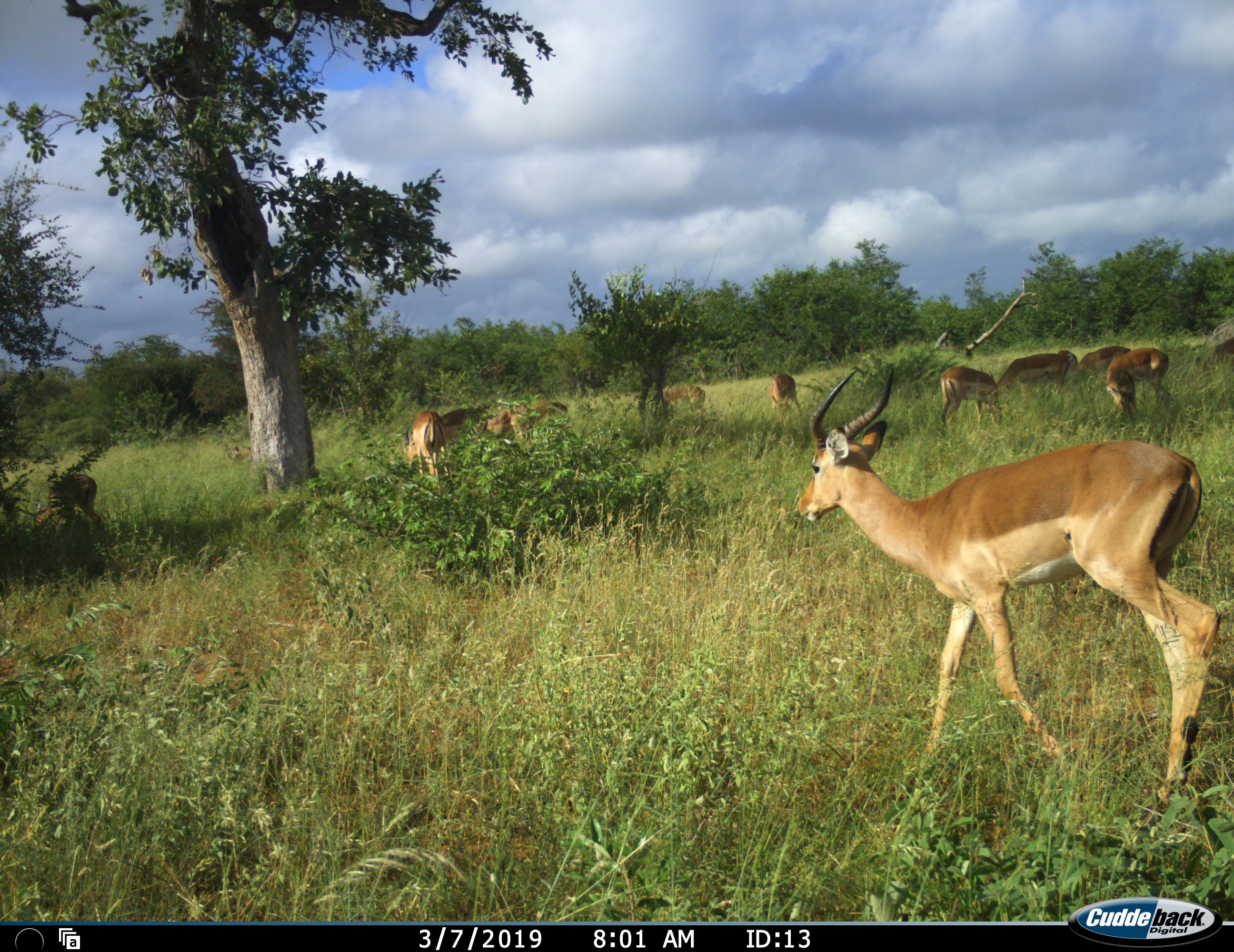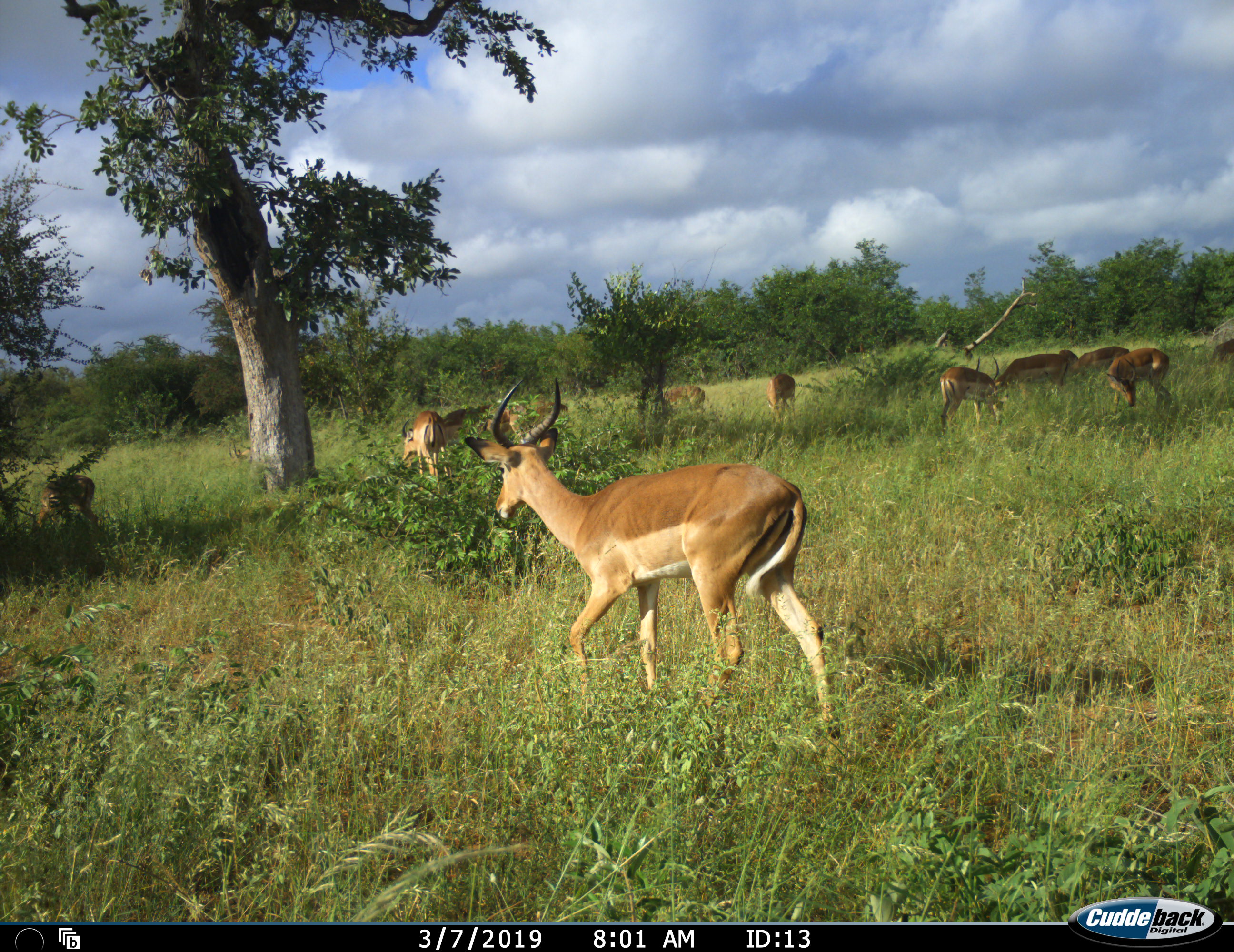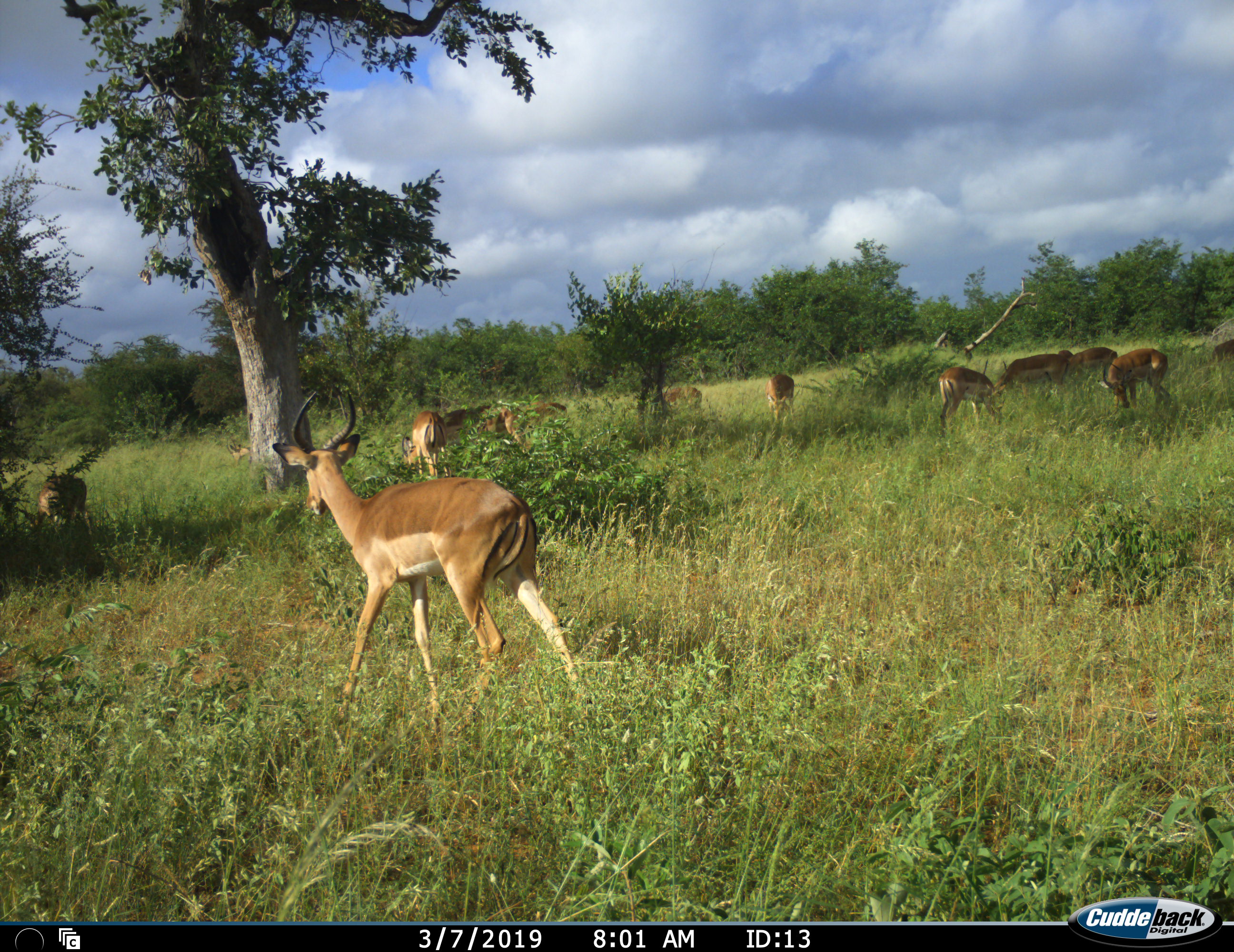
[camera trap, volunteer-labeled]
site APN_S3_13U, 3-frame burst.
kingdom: Animalia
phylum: Chordata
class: Mammalia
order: Artiodactyla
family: Bovidae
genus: Aepyceros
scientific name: Aepyceros melampus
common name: impala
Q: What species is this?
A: Impala (Aepyceros melampus).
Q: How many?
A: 11-50.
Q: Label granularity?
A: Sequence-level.